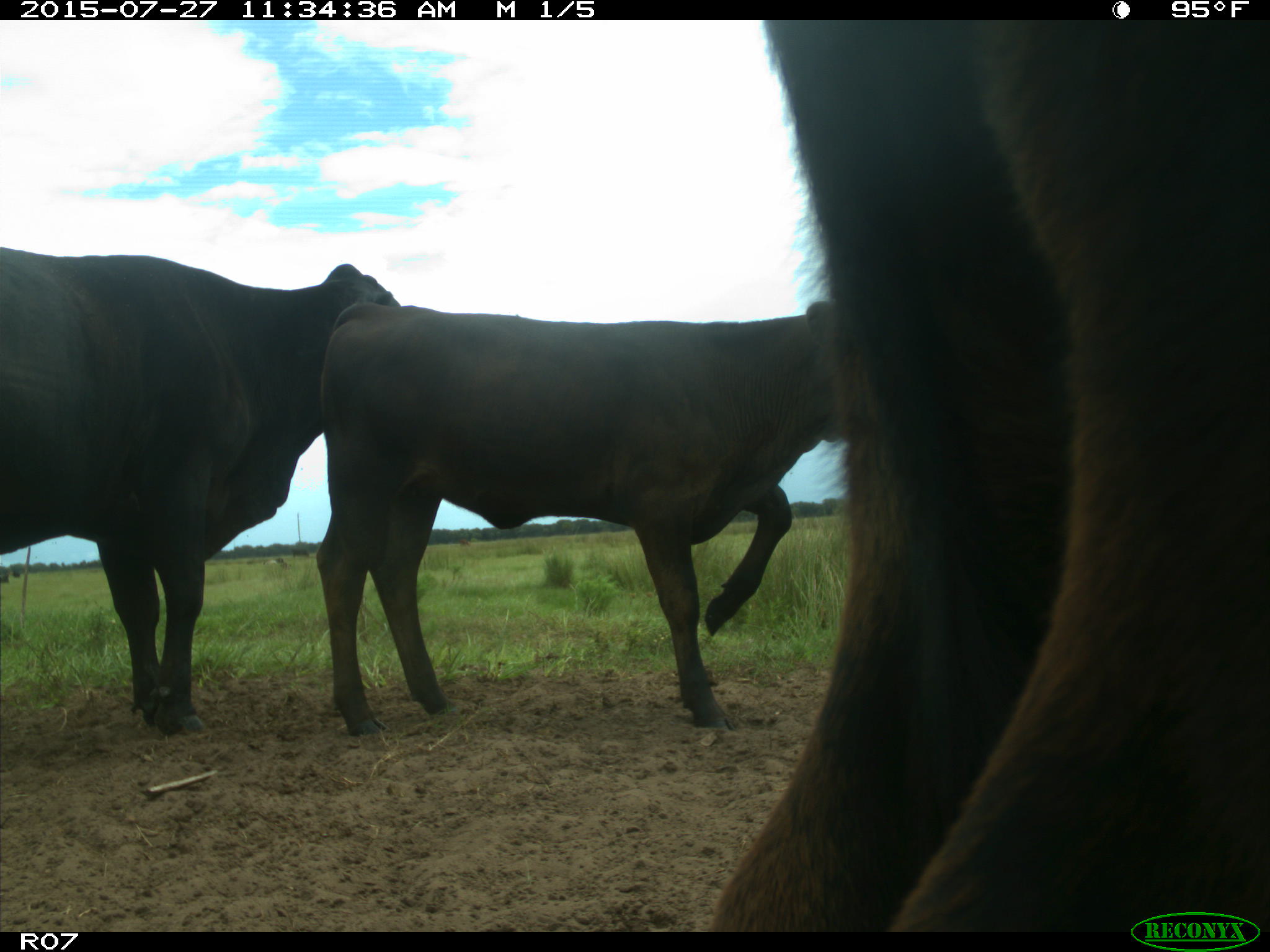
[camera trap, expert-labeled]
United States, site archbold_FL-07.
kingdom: Animalia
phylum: Chordata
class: Mammalia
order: Artiodactyla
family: Bovidae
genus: Bos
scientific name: Bos taurus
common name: domestic cow